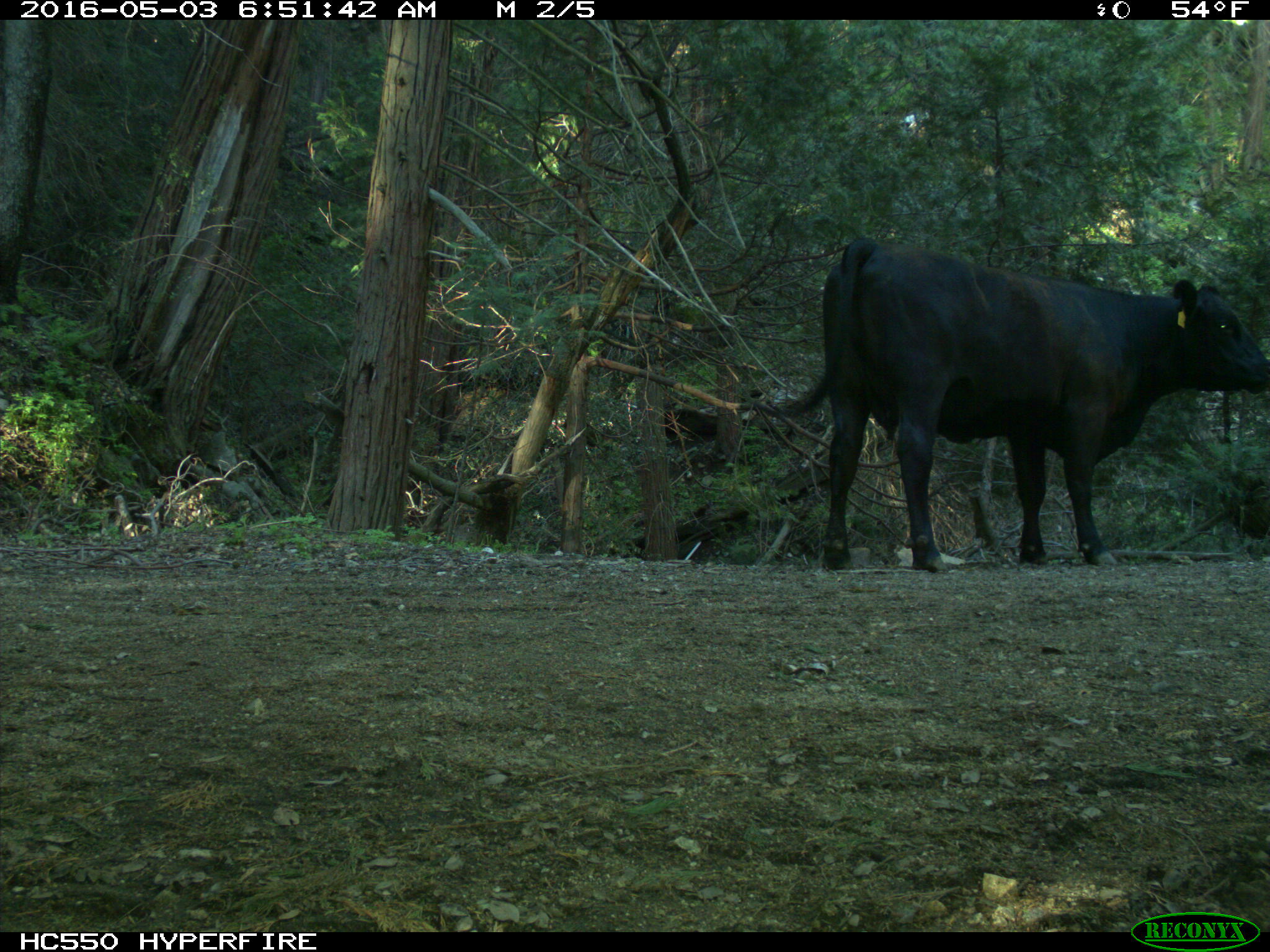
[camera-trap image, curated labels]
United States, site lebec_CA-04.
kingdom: Animalia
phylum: Chordata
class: Mammalia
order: Artiodactyla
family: Bovidae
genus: Bos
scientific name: Bos taurus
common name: domestic cow